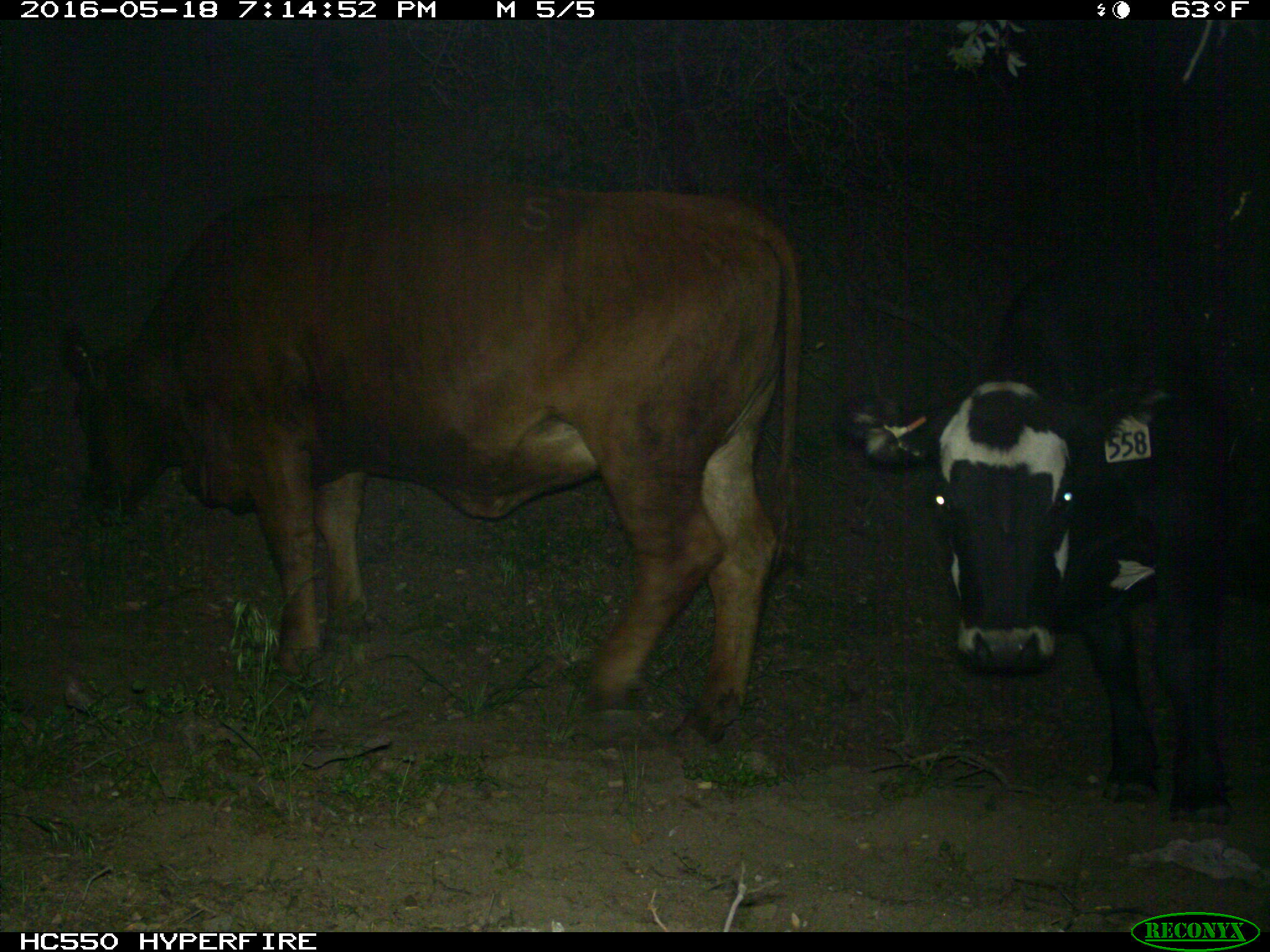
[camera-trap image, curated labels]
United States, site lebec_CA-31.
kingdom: Animalia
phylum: Chordata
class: Mammalia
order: Artiodactyla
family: Bovidae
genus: Bos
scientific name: Bos taurus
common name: domestic cow